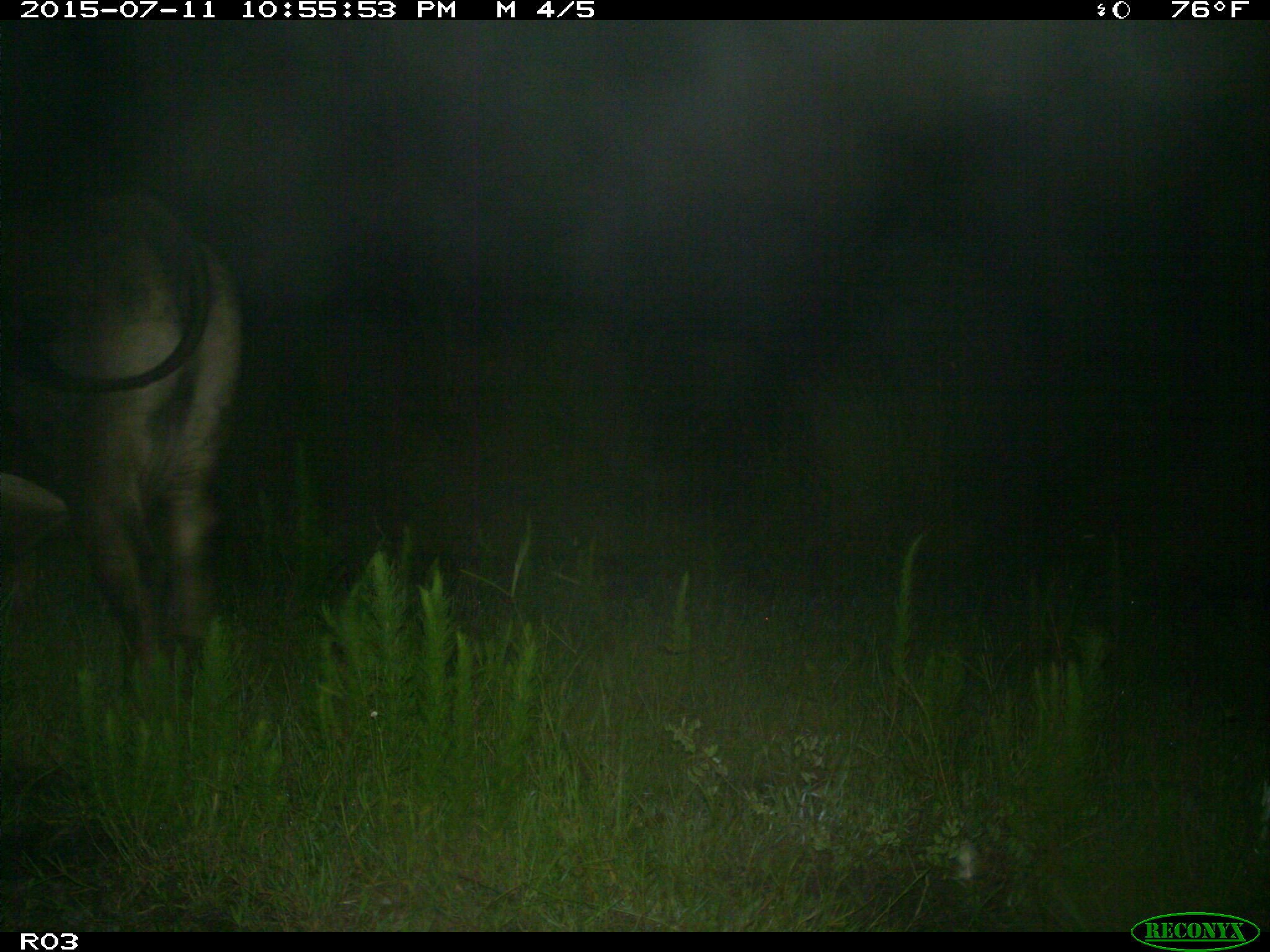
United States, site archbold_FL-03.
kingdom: Animalia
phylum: Chordata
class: Mammalia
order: Artiodactyla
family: Bovidae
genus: Bos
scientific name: Bos taurus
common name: domestic cow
Bos taurus (domestic cow).